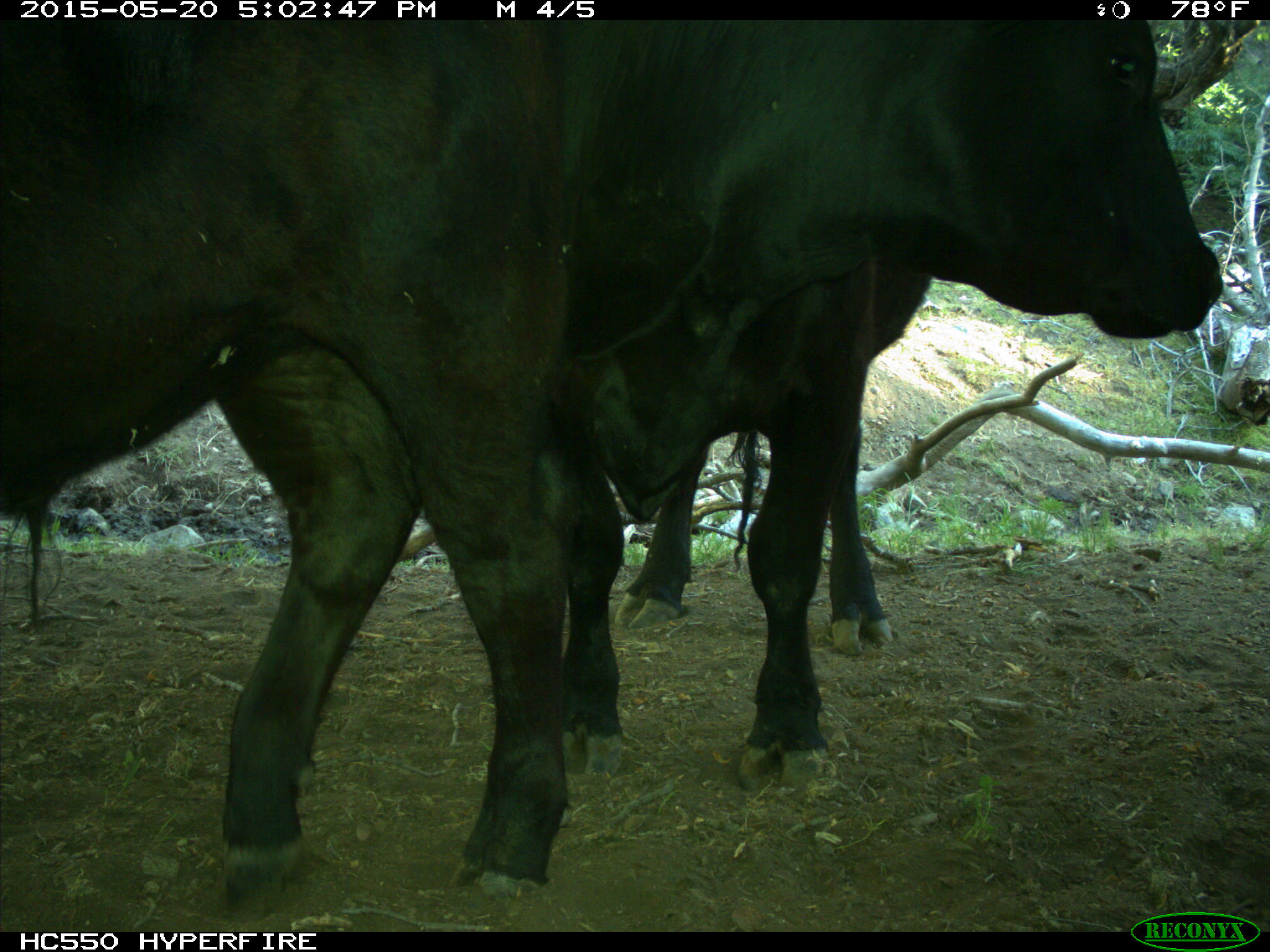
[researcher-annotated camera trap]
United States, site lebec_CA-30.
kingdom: Animalia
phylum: Chordata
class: Mammalia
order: Artiodactyla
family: Bovidae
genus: Bos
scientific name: Bos taurus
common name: domestic cow